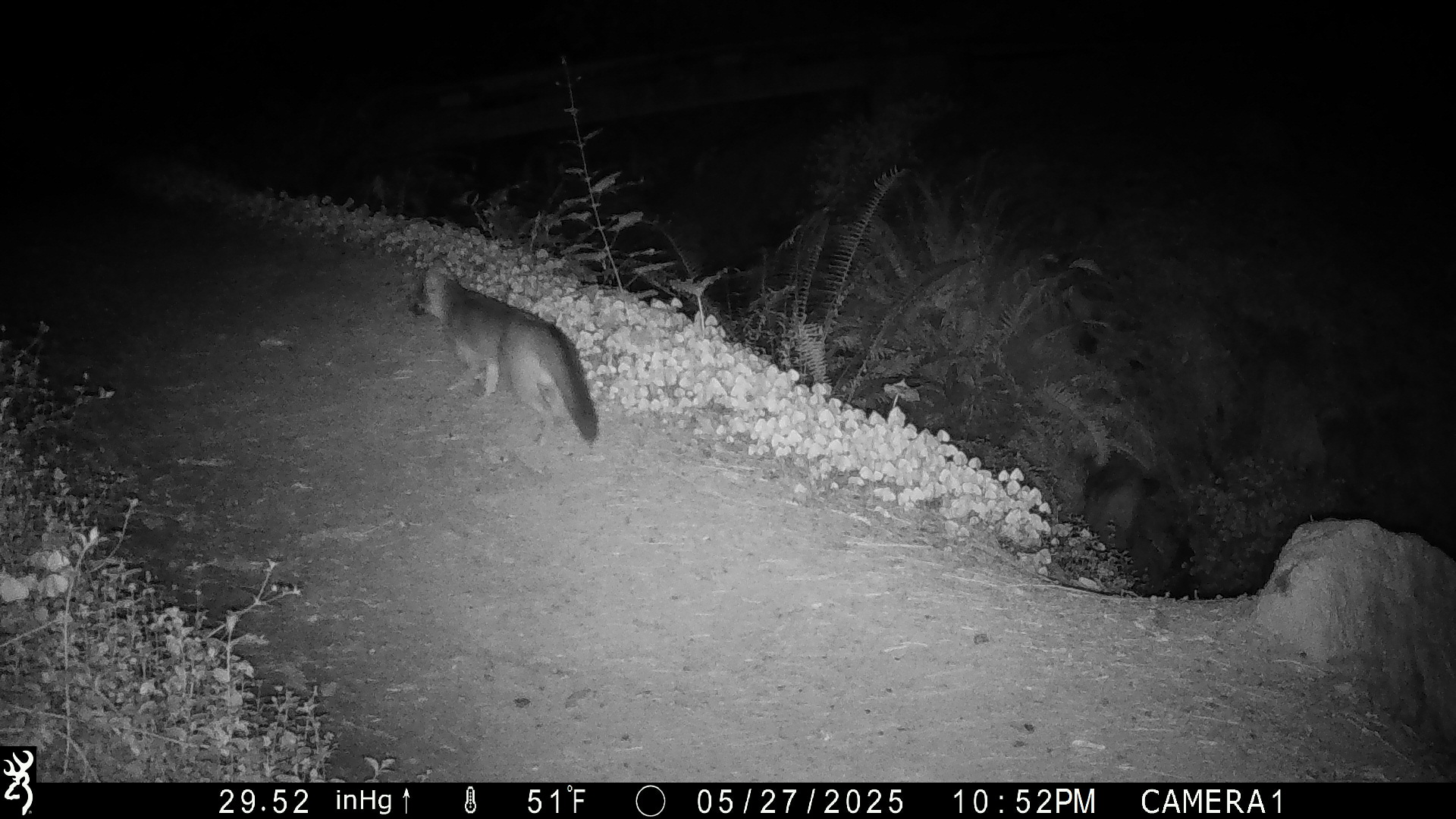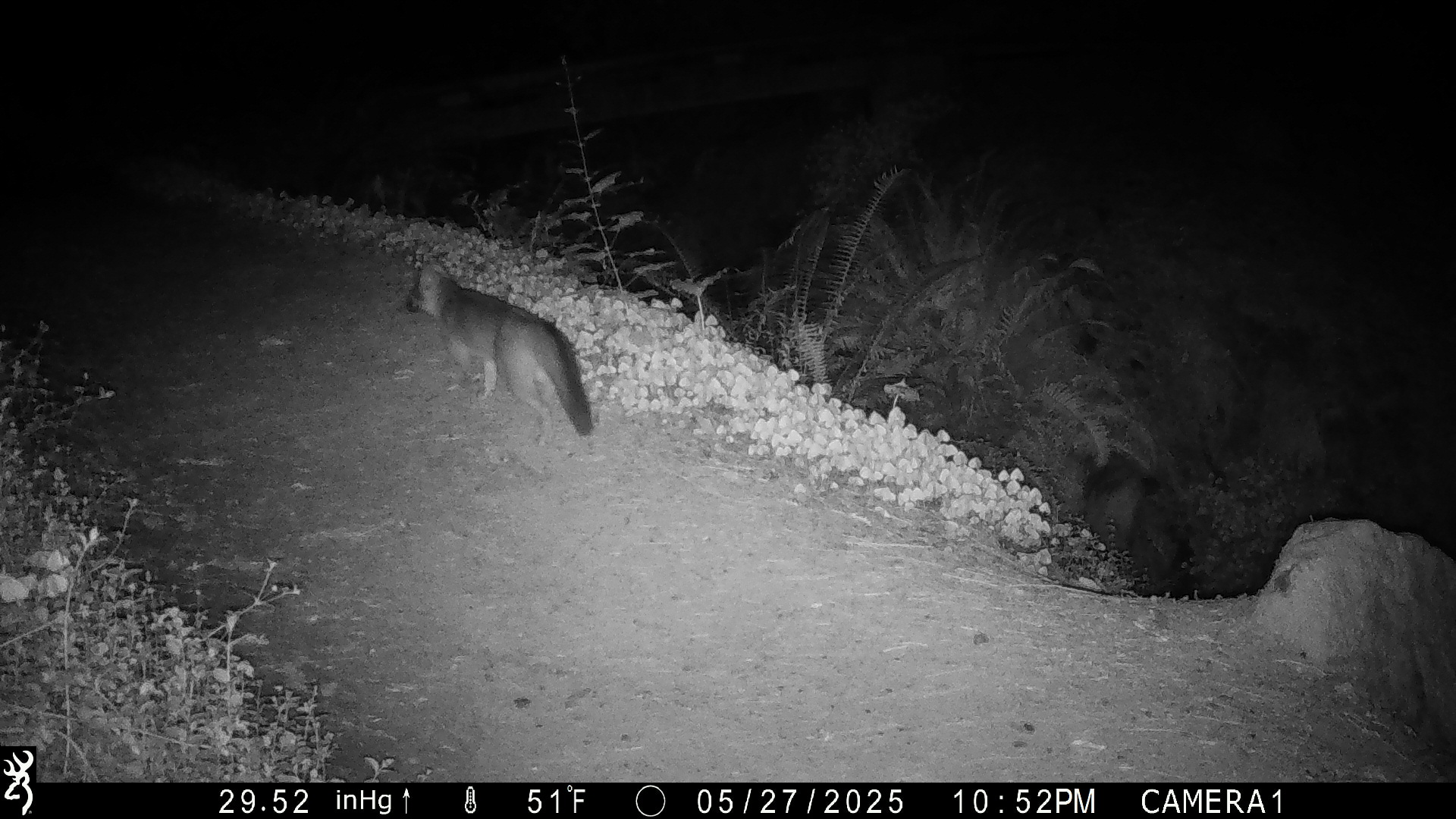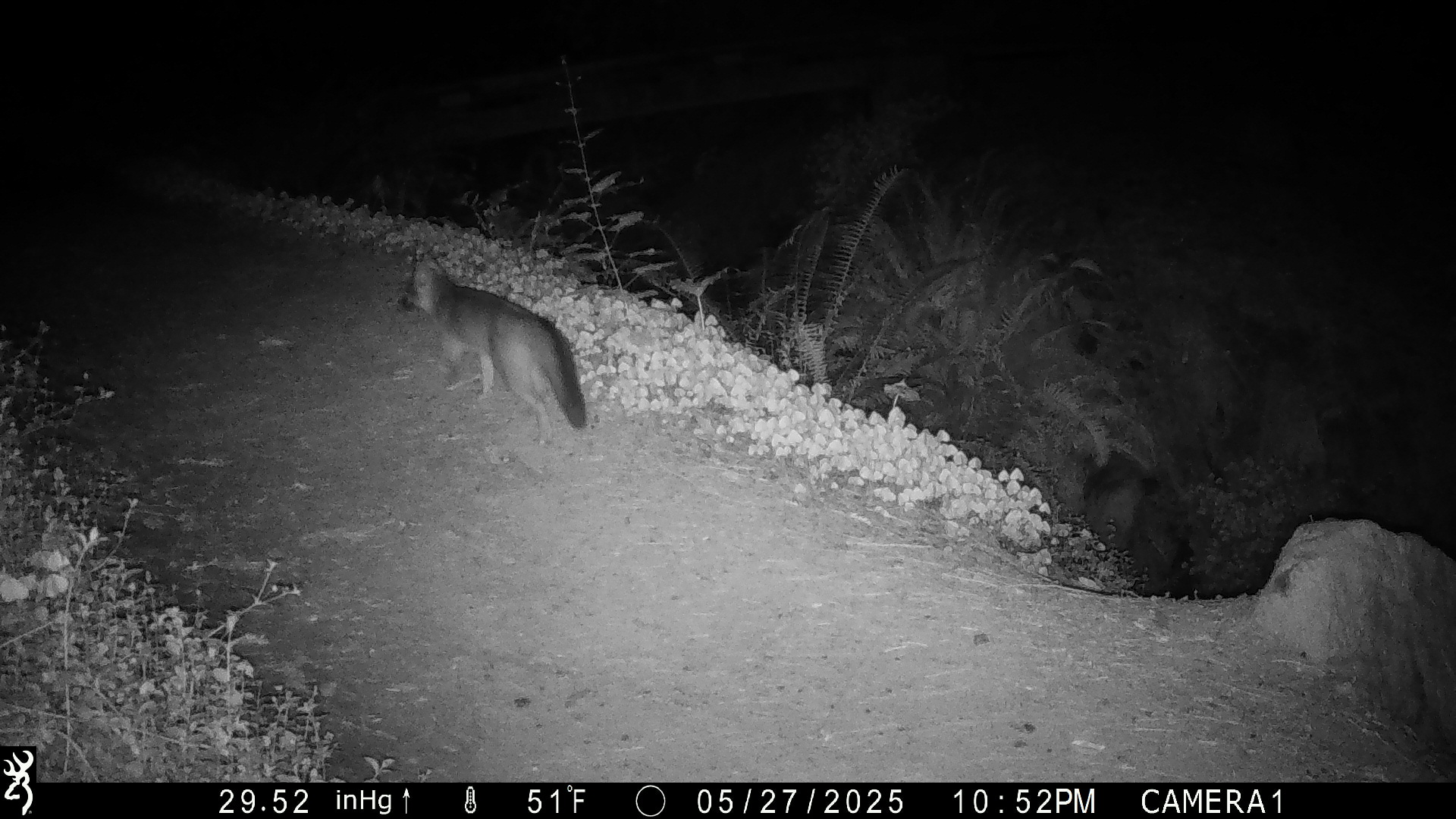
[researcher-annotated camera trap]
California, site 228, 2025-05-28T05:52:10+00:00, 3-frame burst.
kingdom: Animalia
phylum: Chordata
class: Mammalia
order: Carnivora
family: Canidae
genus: Urocyon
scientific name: Urocyon cinereoargenteus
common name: gray fox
Gray fox (Urocyon cinereoargenteus).